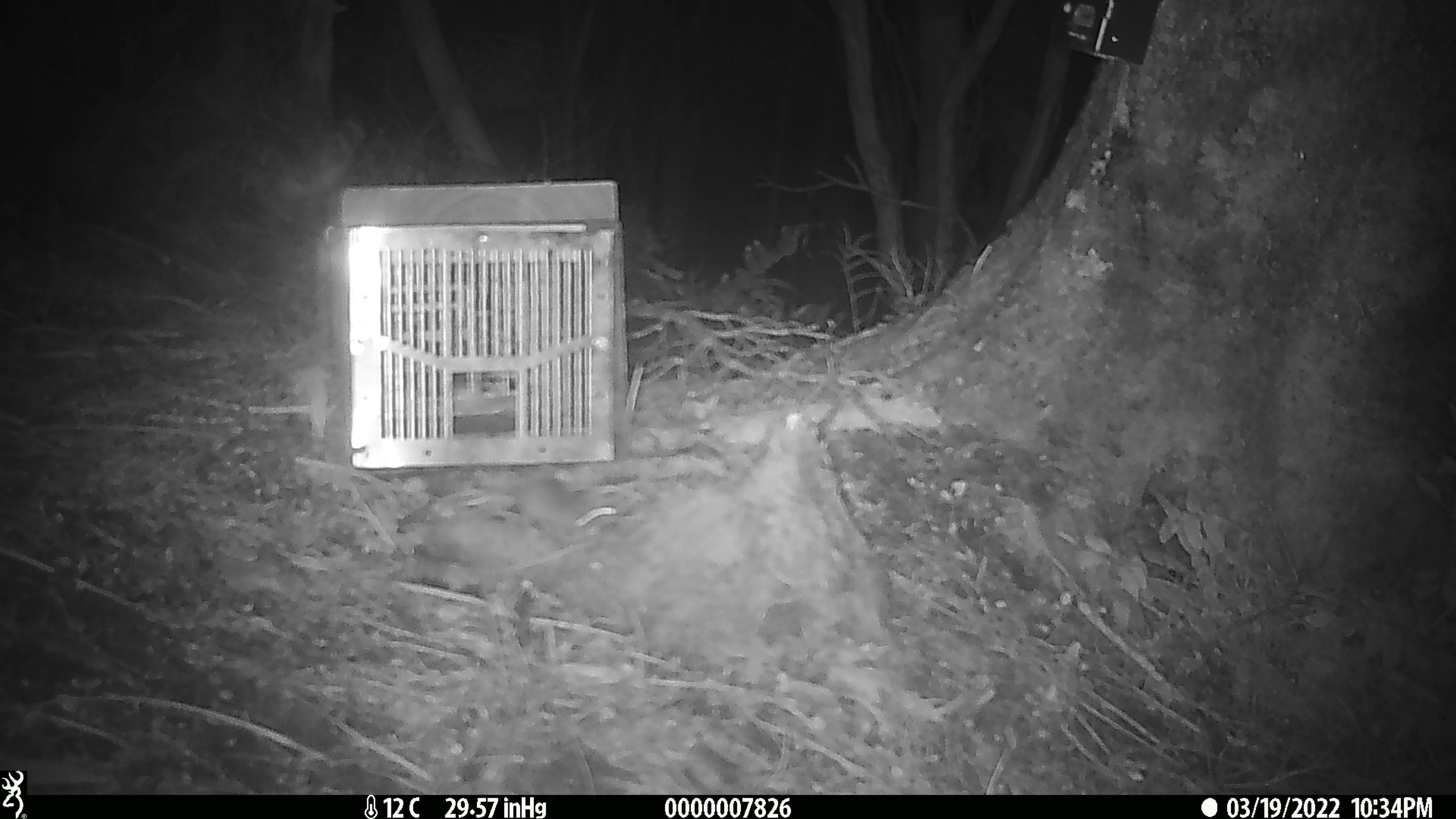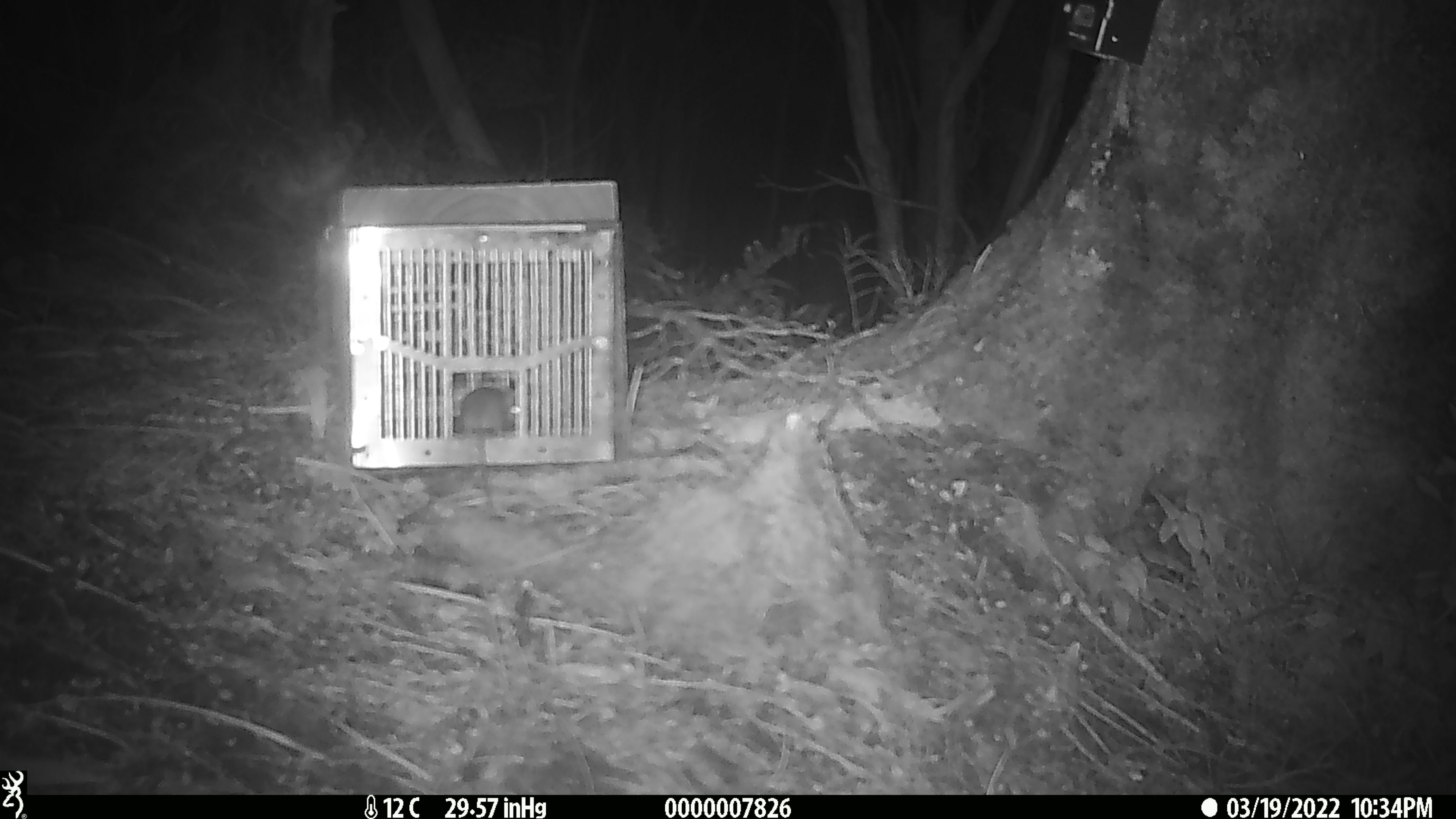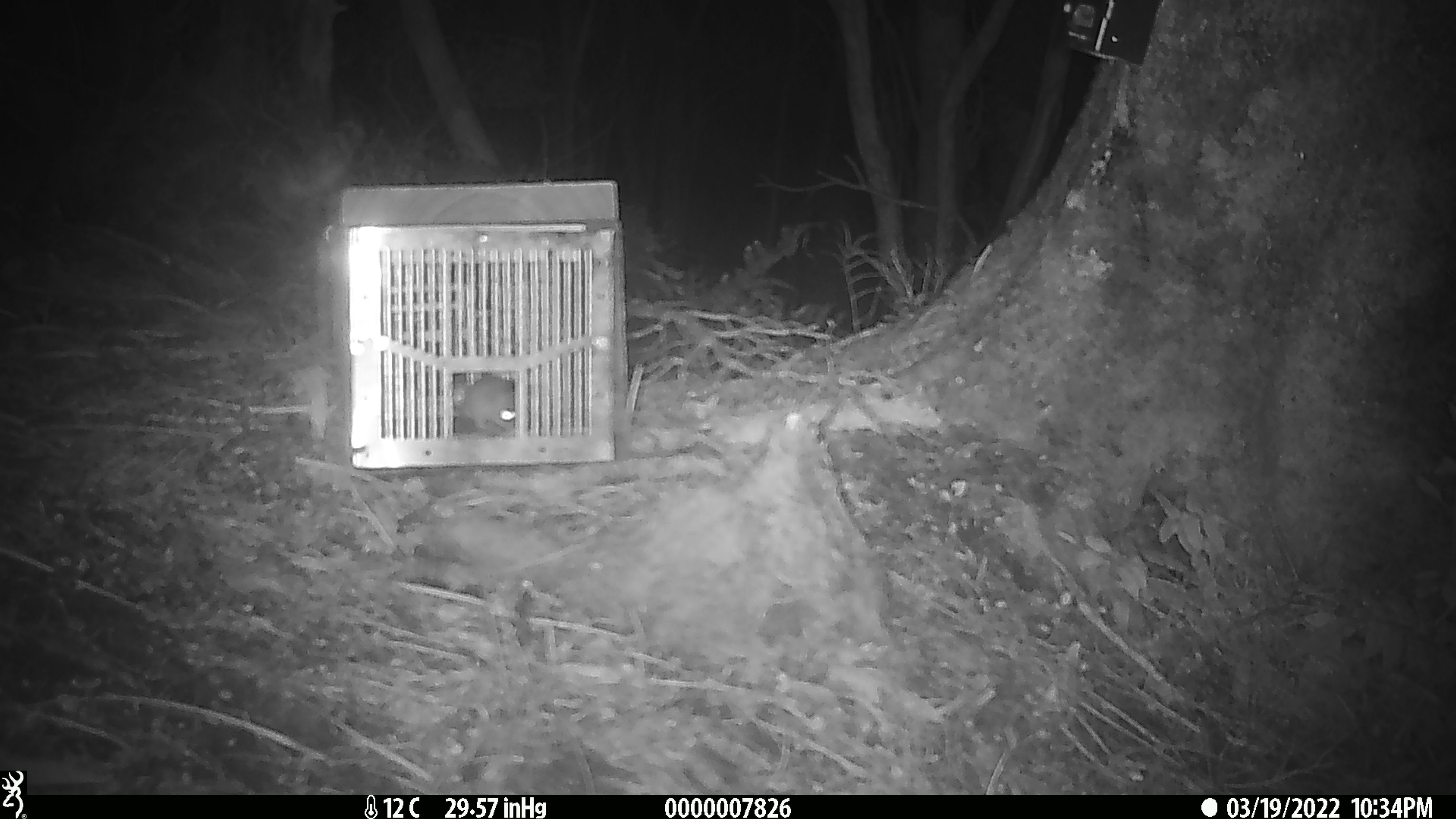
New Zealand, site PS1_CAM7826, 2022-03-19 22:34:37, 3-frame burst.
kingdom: Animalia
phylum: Chordata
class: Mammalia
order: Rodentia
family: Muridae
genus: Mus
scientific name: Mus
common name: mouse